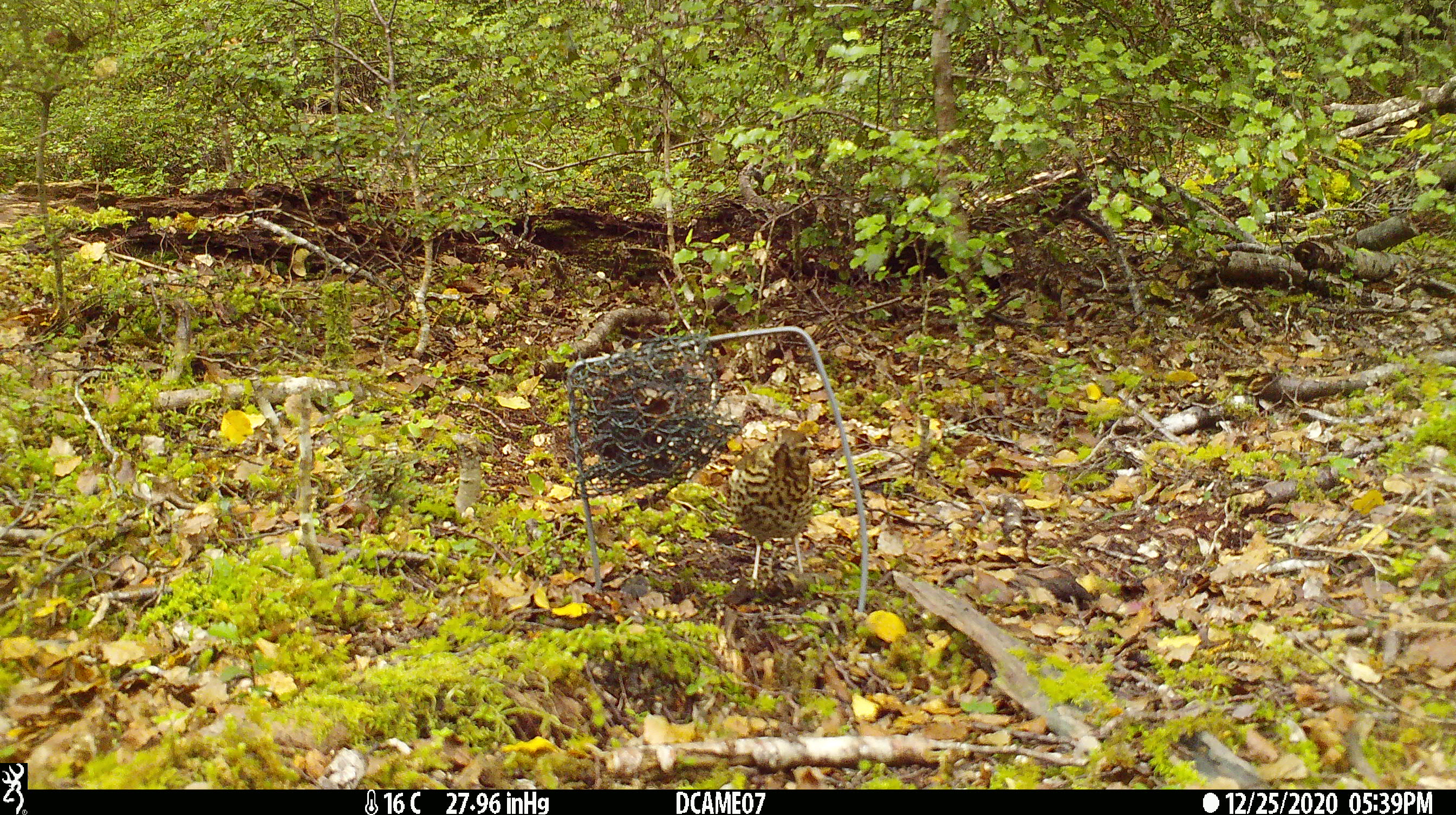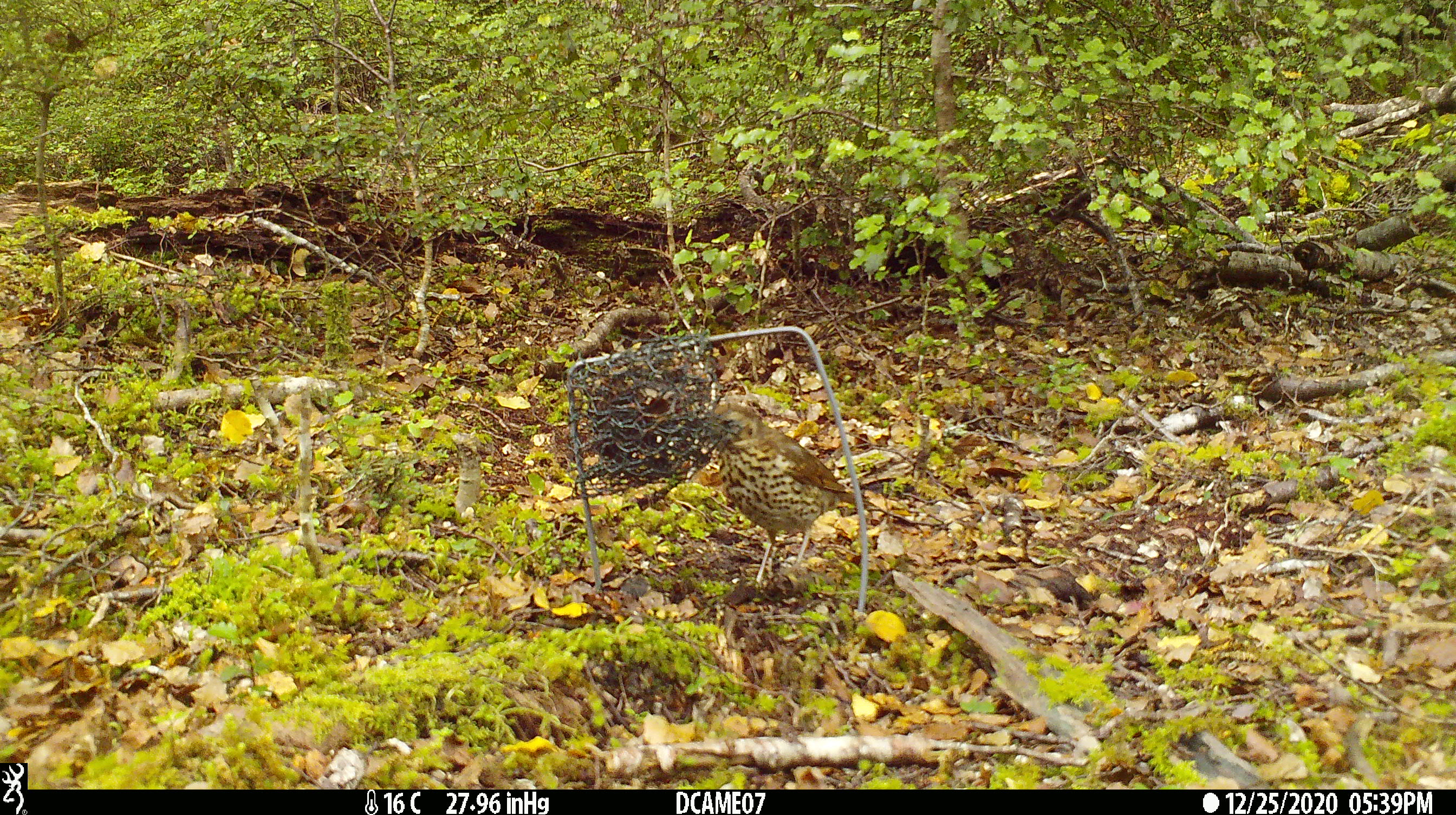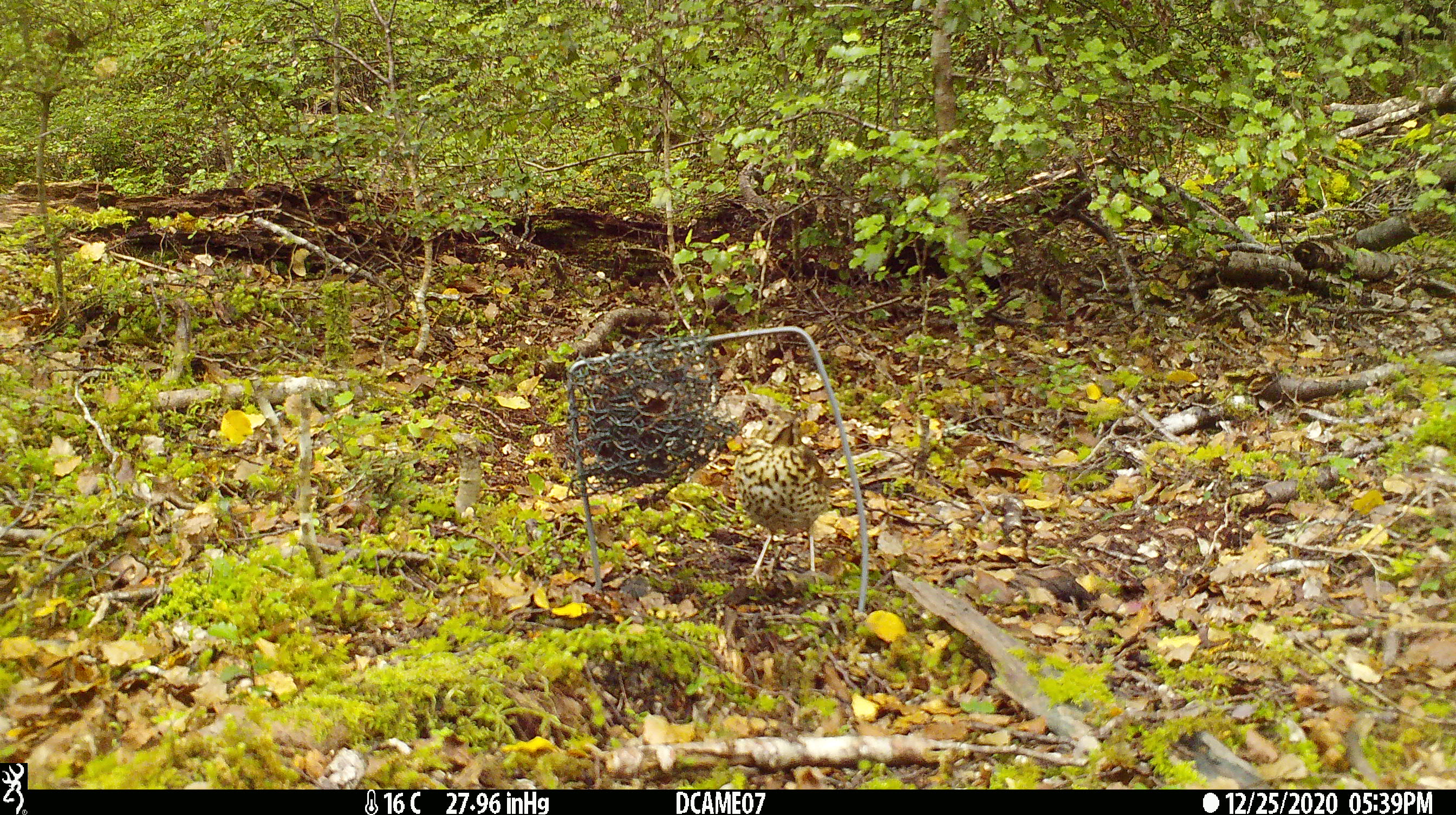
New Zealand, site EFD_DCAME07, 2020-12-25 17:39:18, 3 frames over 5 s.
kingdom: Animalia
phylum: Chordata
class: Aves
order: Passeriformes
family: Turdidae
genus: Turdus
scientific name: Turdus philomelos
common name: song thrush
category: thrush